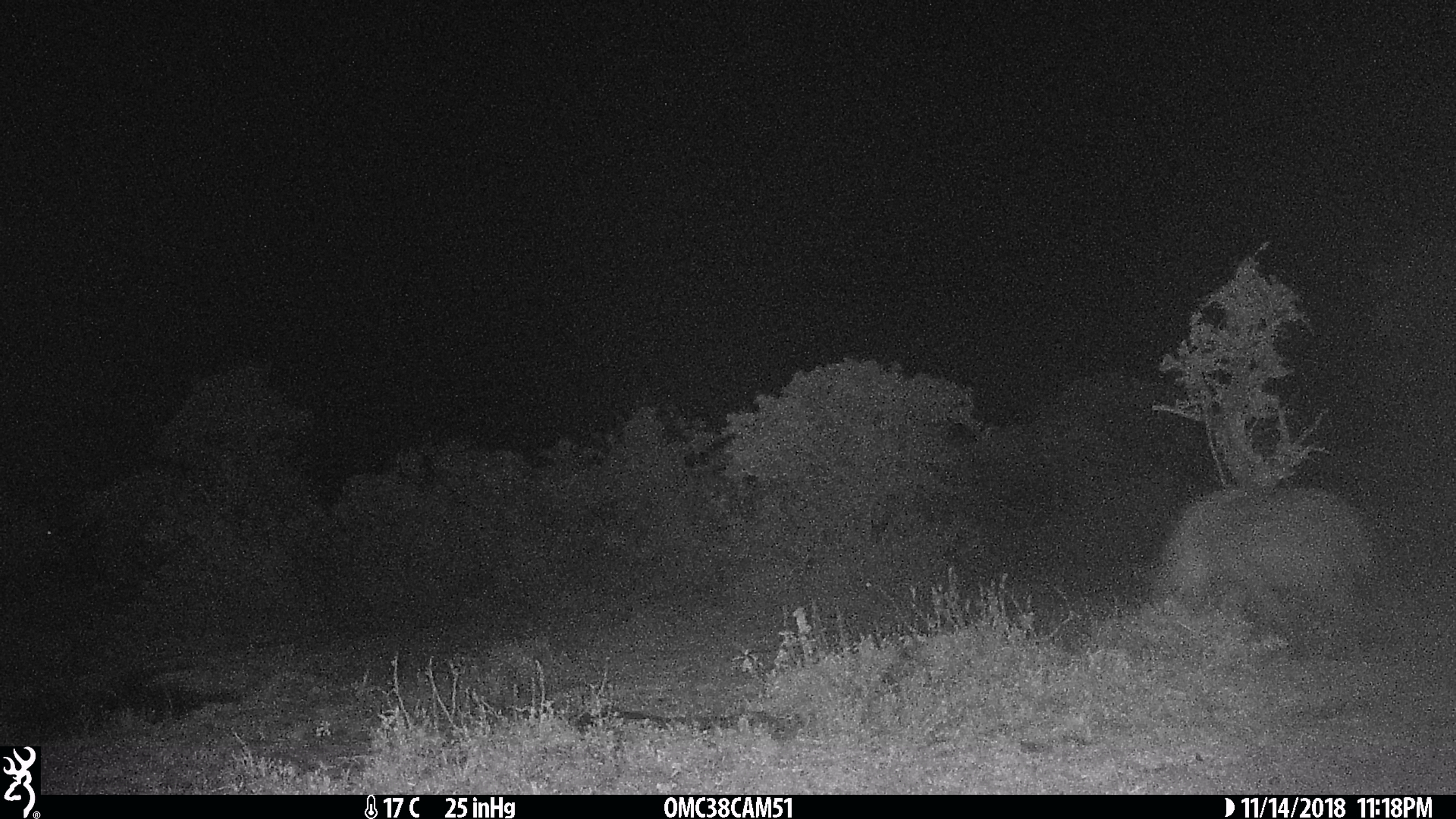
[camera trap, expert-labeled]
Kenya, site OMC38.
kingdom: Animalia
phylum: Chordata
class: Mammalia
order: Carnivora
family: Hyaenidae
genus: Crocuta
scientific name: Crocuta crocuta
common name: spotted hyena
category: hyena spotted